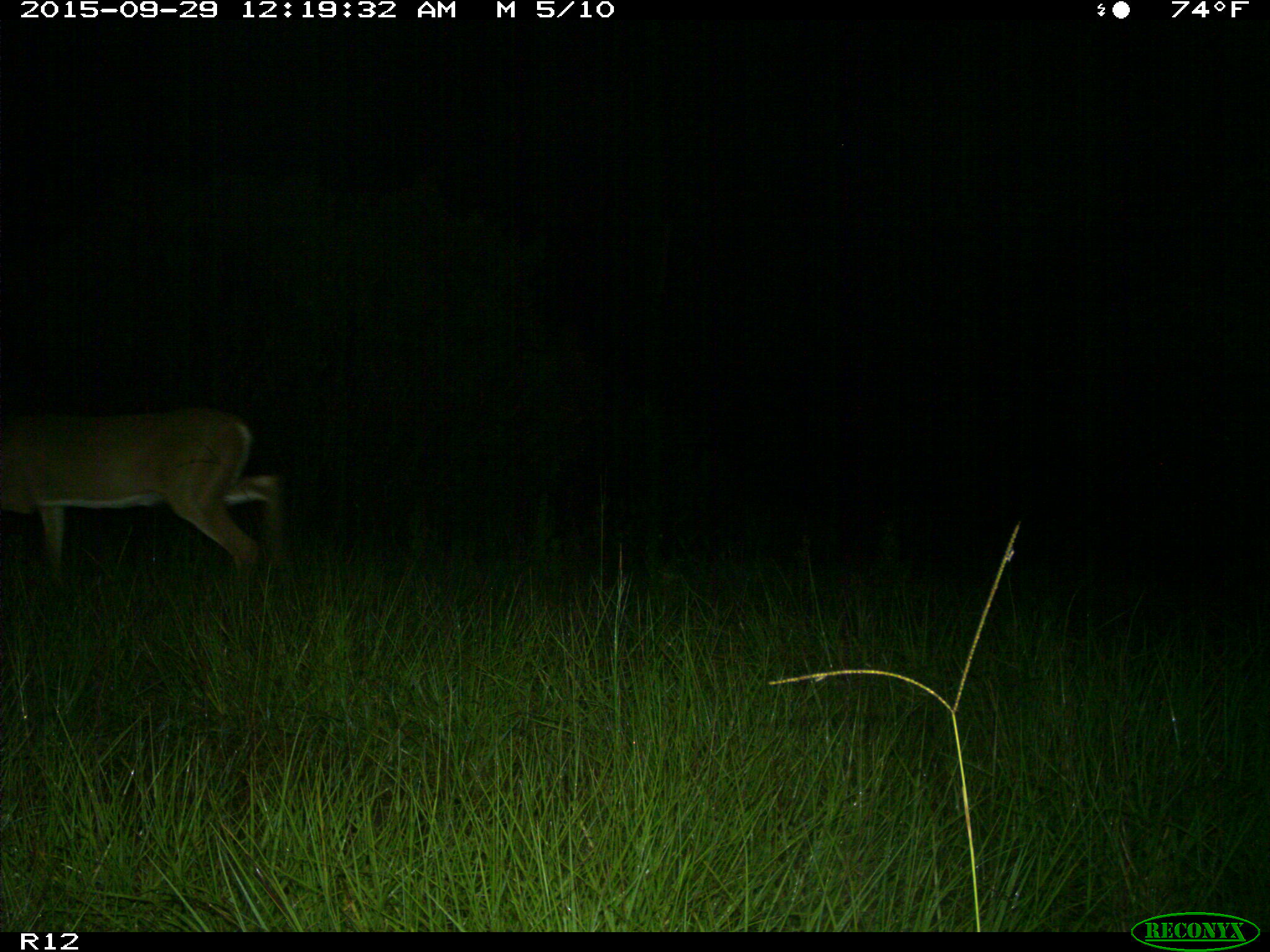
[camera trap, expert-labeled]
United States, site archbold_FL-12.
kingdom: Animalia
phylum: Chordata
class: Mammalia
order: Artiodactyla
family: Cervidae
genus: Odocoileus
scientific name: Odocoileus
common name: deer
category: unidentified deer